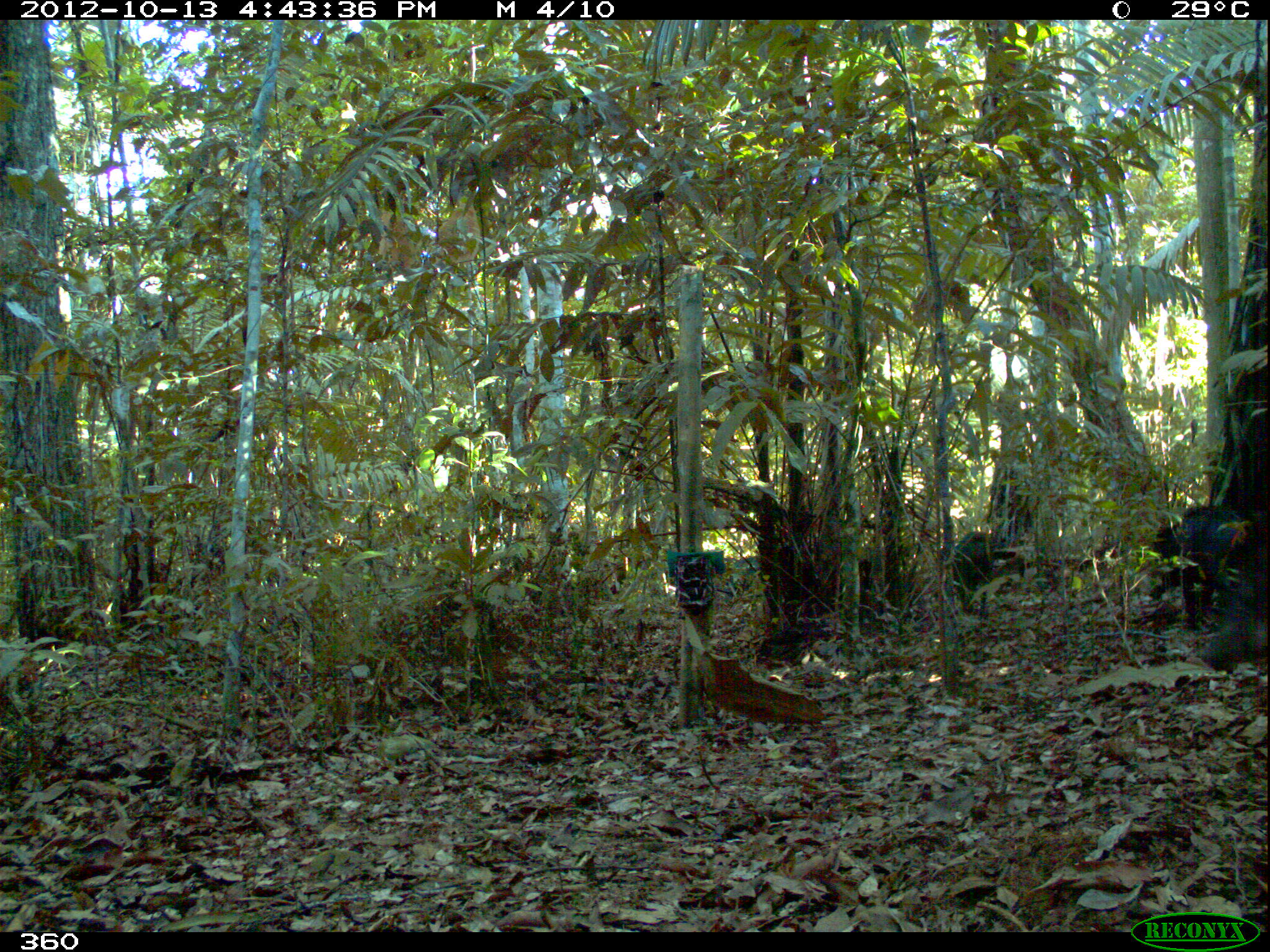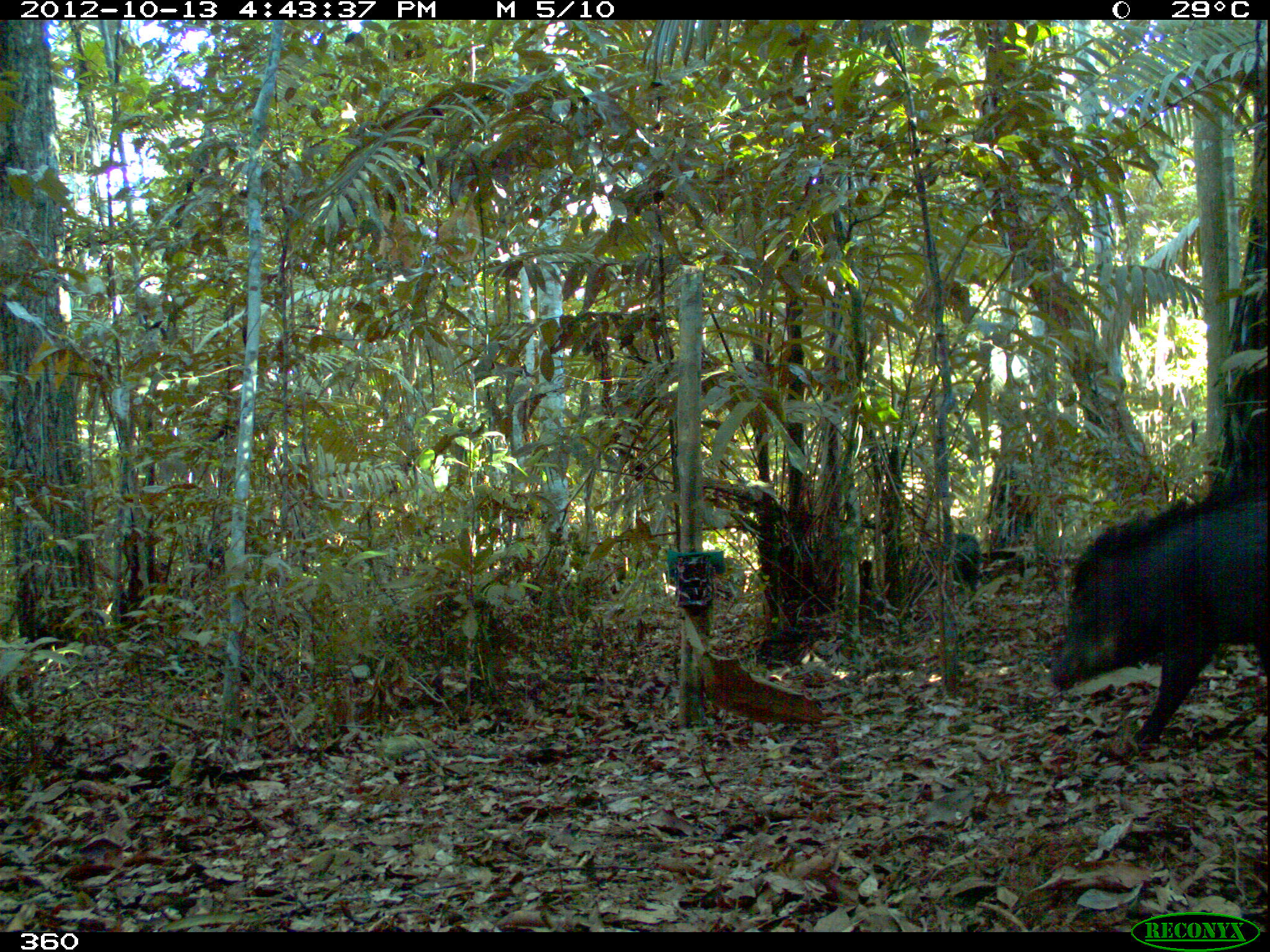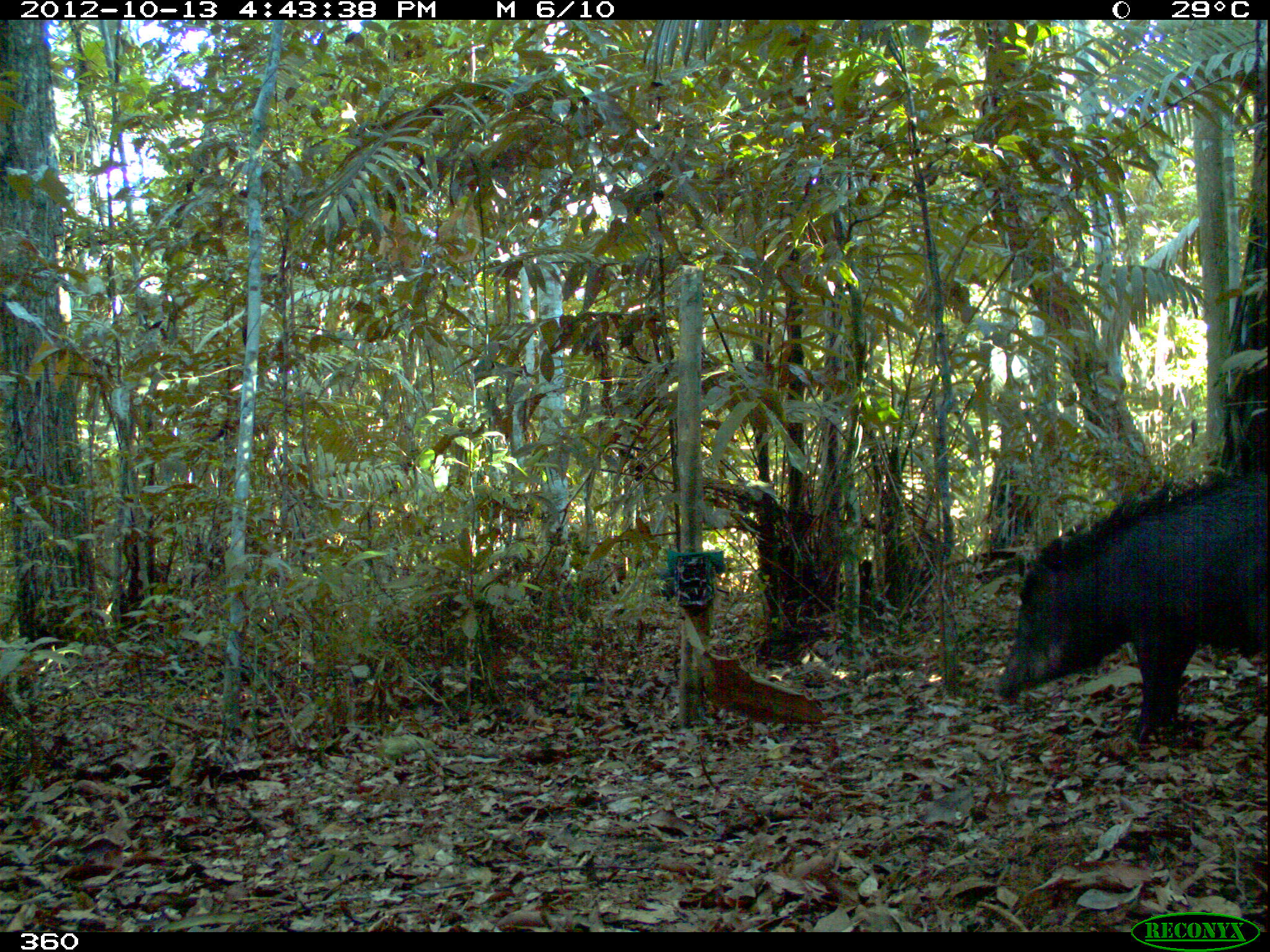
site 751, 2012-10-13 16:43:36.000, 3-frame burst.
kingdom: Animalia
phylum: Chordata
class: Mammalia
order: Artiodactyla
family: Tayassuidae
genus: Tayassu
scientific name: Tayassu pecari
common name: white-lipped peccary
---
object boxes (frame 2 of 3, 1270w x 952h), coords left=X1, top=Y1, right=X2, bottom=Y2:
tayassu pecari: left=1046, top=460, right=1267, bottom=750; left=910, top=533, right=980, bottom=593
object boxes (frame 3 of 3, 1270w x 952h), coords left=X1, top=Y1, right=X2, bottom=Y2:
tayassu pecari: left=992, top=459, right=1270, bottom=745